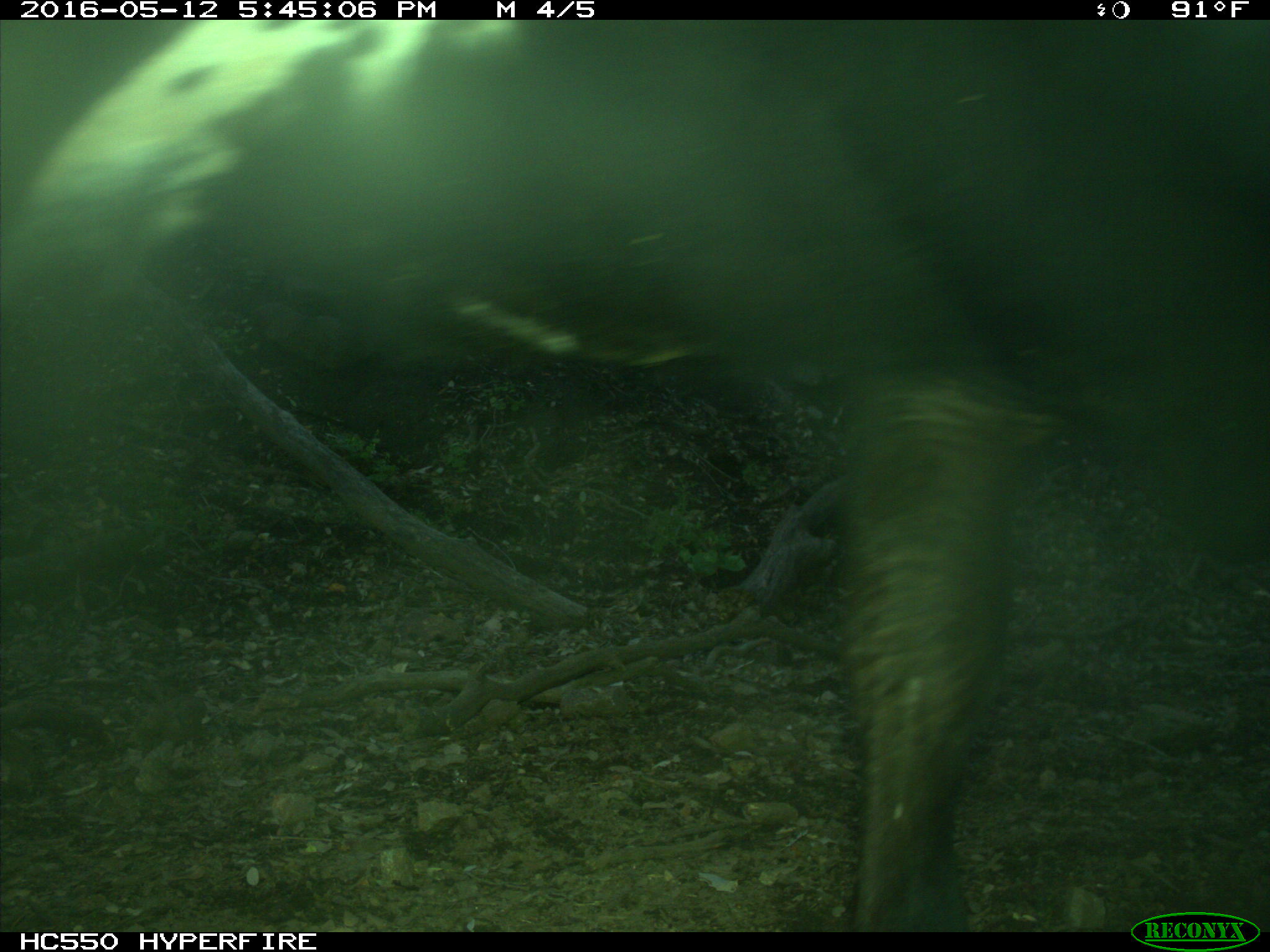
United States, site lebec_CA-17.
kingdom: Animalia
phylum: Chordata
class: Mammalia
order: Artiodactyla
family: Bovidae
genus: Bos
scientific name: Bos taurus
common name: domestic cow